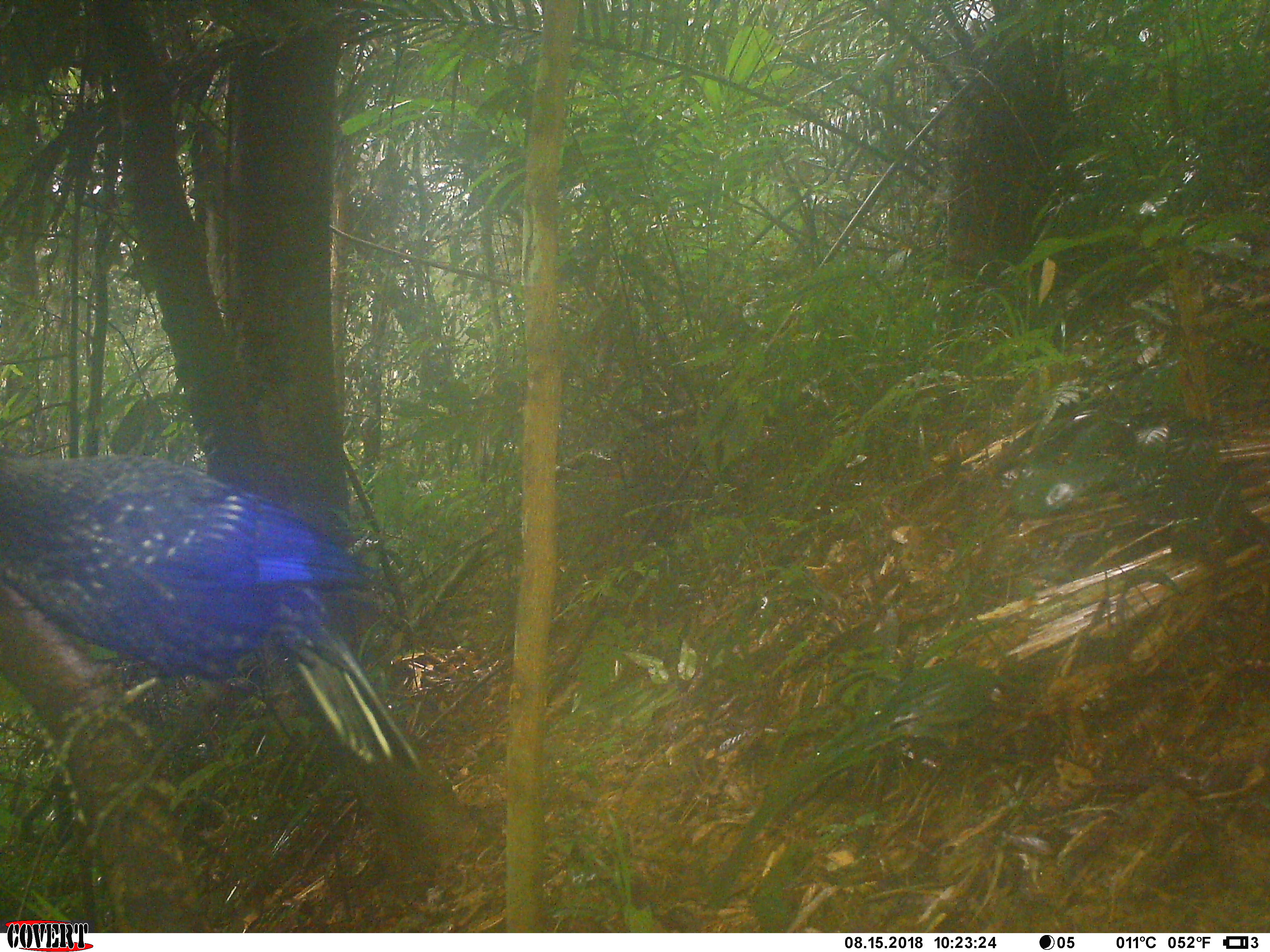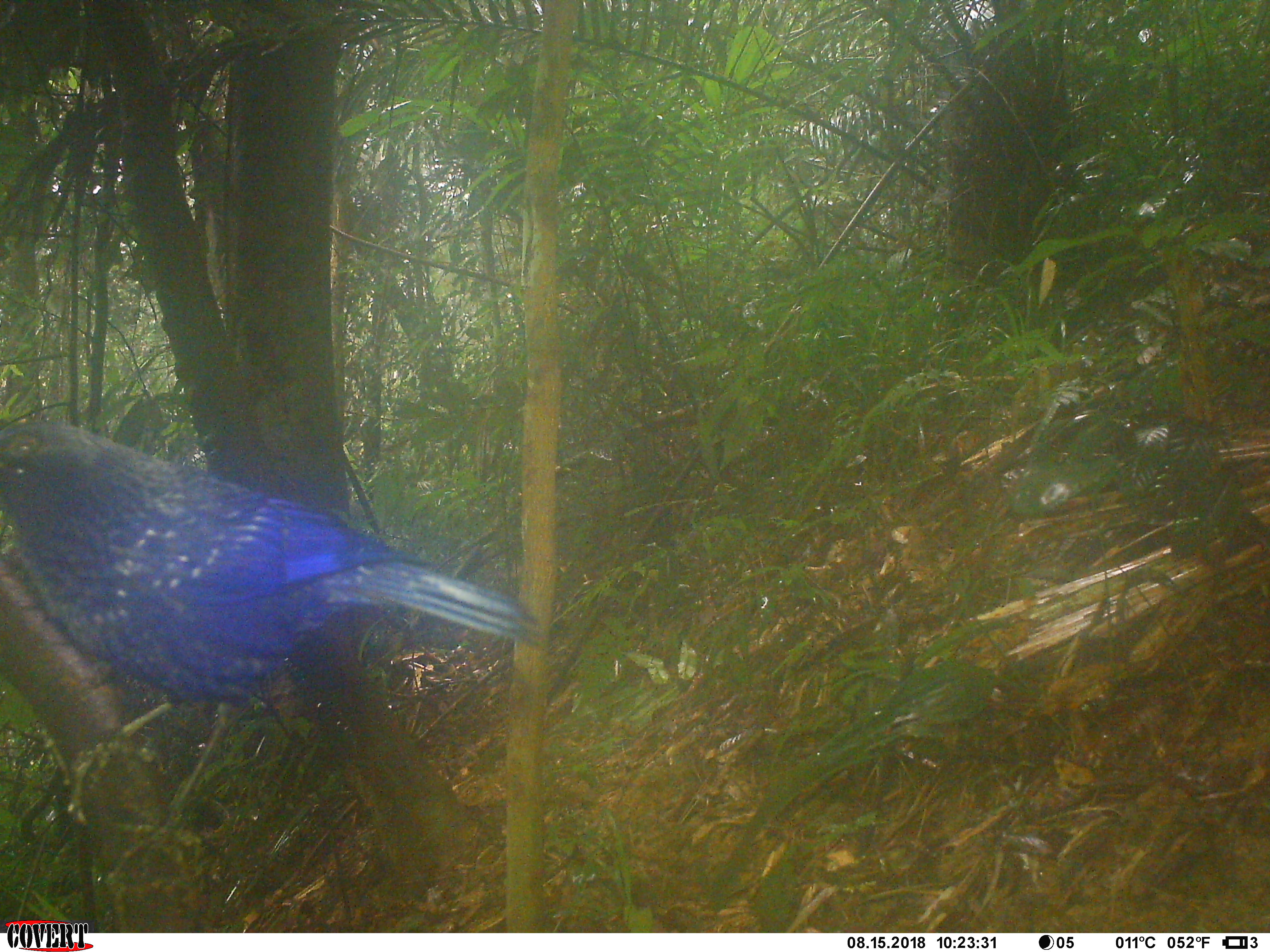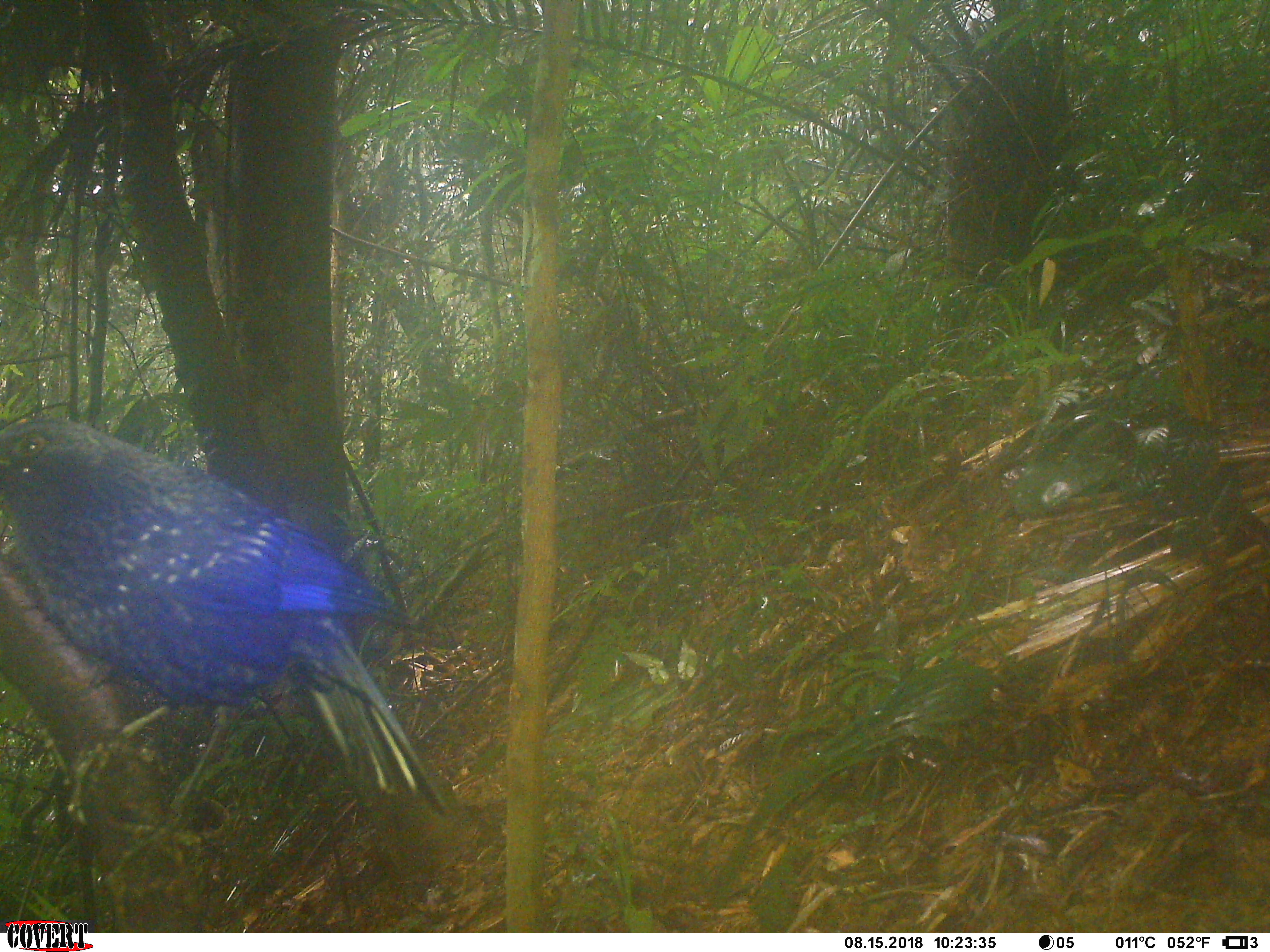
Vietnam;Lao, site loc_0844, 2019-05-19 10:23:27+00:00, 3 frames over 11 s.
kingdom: Animalia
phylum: Chordata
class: Aves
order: Passeriformes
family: Muscicapidae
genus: Myophonus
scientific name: Myophonus caeruleus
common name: blue whistling thrush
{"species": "blue whistling thrush (Myophonus caeruleus)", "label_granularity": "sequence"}